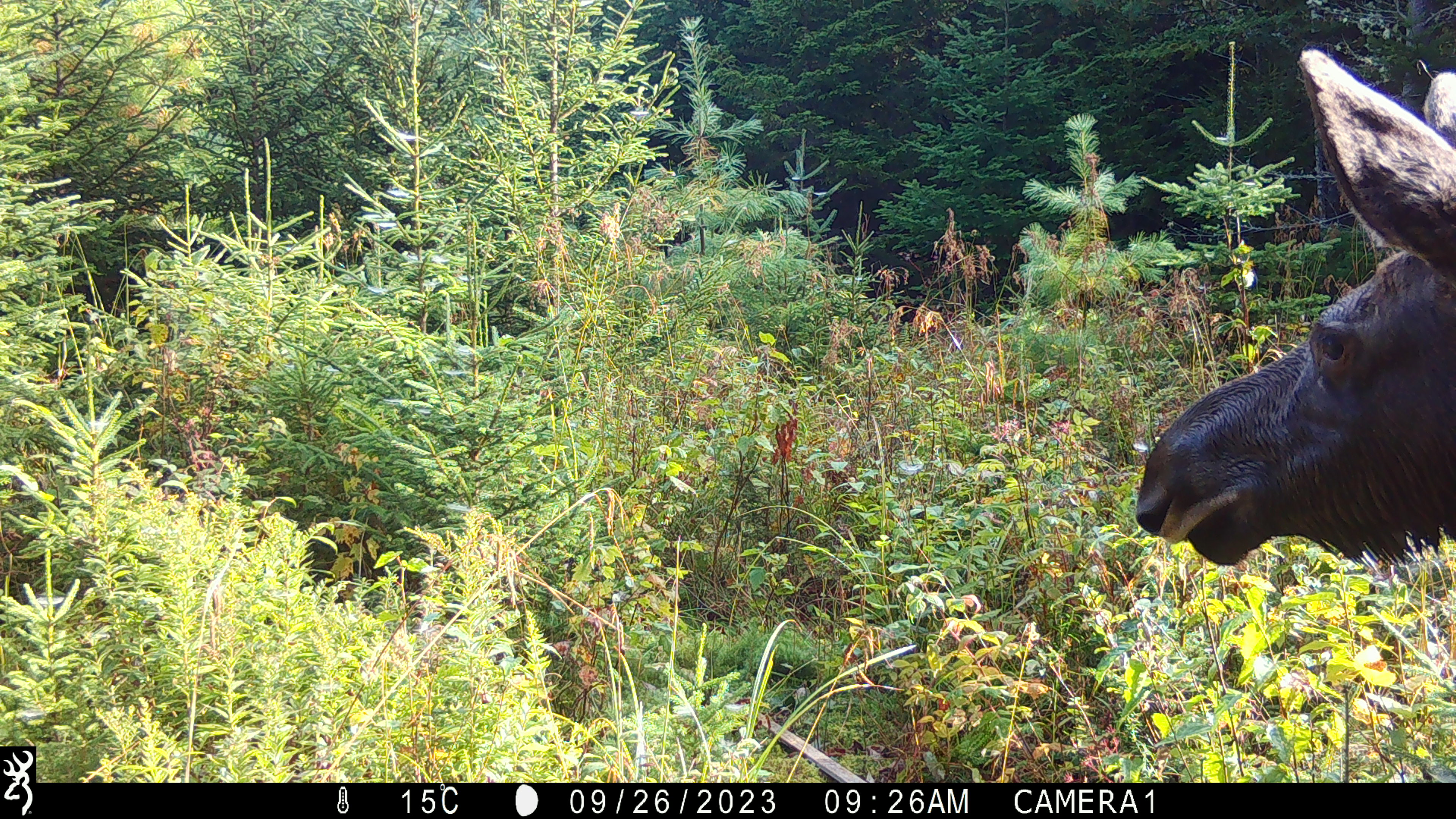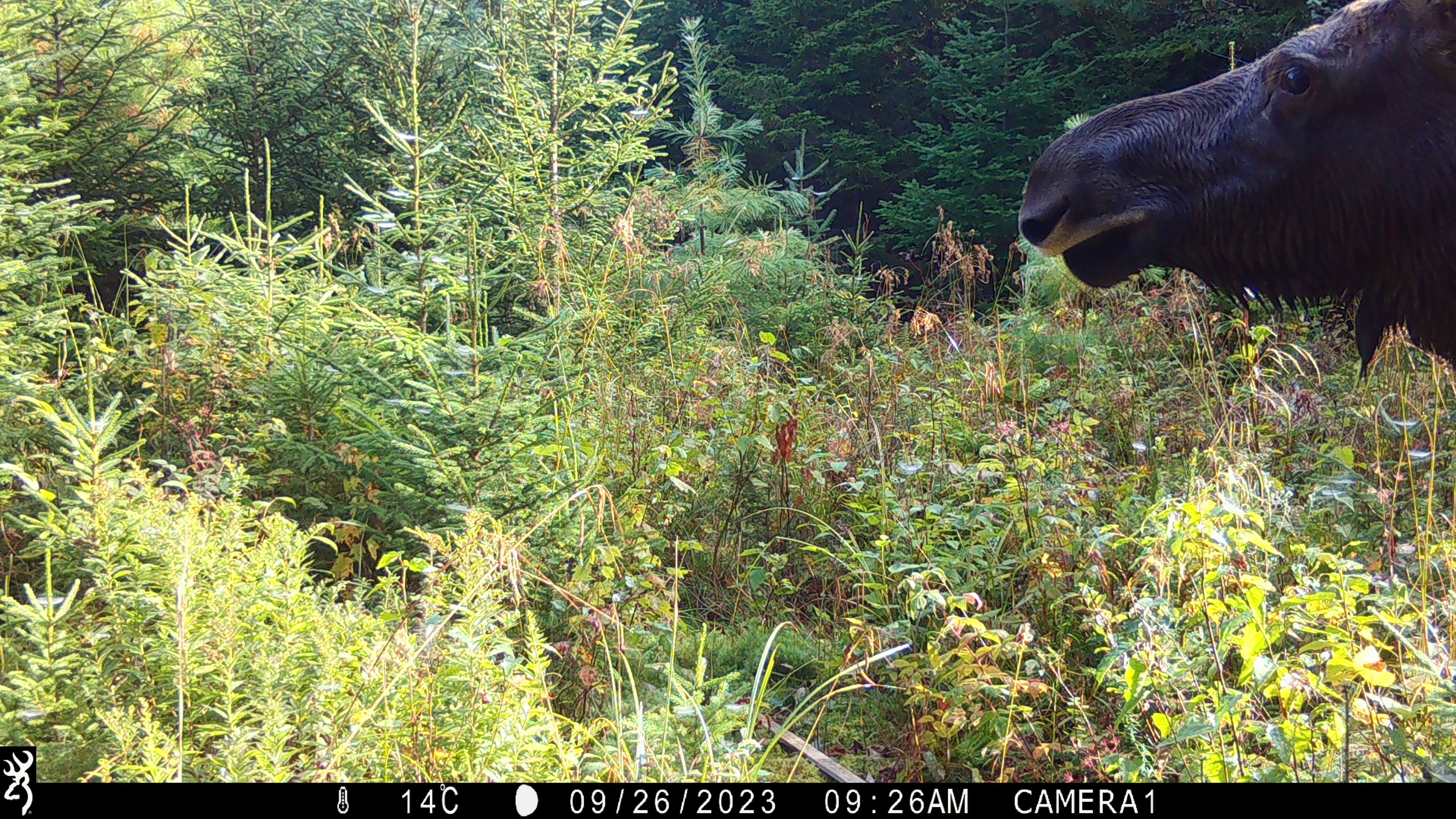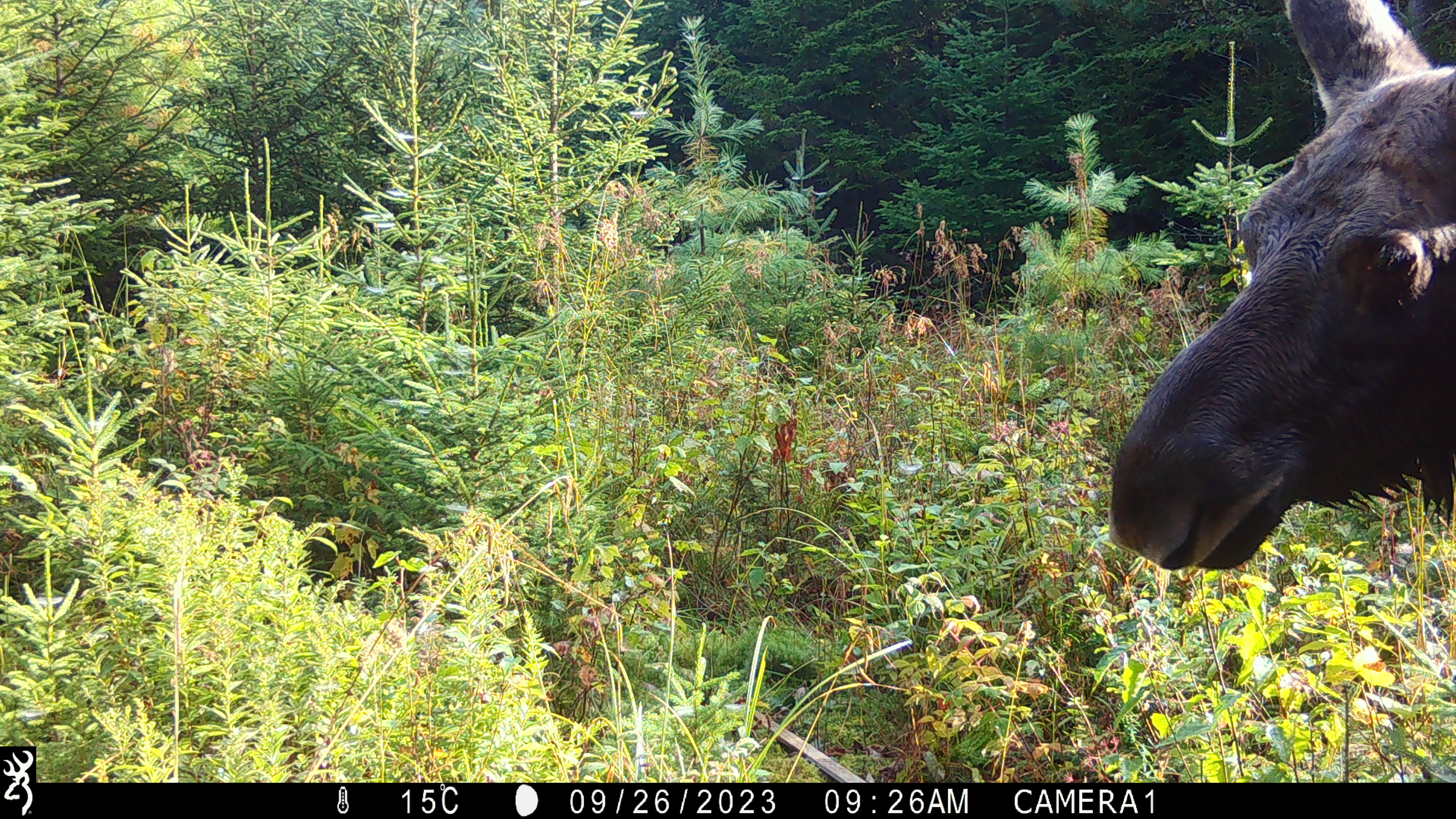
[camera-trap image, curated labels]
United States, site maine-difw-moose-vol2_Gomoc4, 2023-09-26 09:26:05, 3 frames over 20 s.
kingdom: Animalia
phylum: Chordata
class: Mammalia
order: Artiodactyla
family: Cervidae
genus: Alces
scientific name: Alces alces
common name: moose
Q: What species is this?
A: Moose (Alces alces).